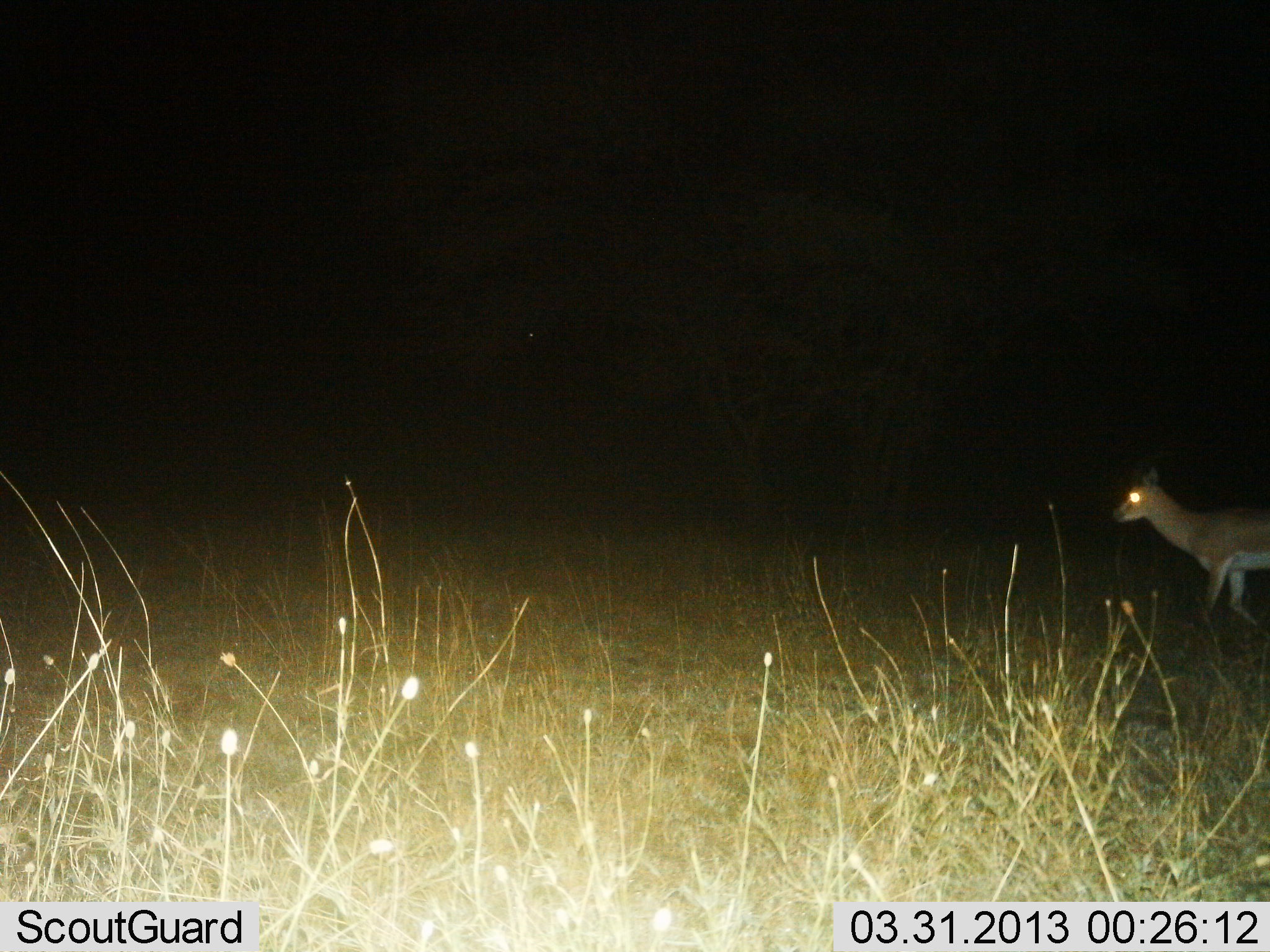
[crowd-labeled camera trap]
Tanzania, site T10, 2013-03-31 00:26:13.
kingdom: Animalia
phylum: Chordata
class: Mammalia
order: Artiodactyla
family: Bovidae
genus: Nanger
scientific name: Nanger granti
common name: grant's gazelle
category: gazellegrants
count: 1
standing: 8%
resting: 0%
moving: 100%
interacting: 0%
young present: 0%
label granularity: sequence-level